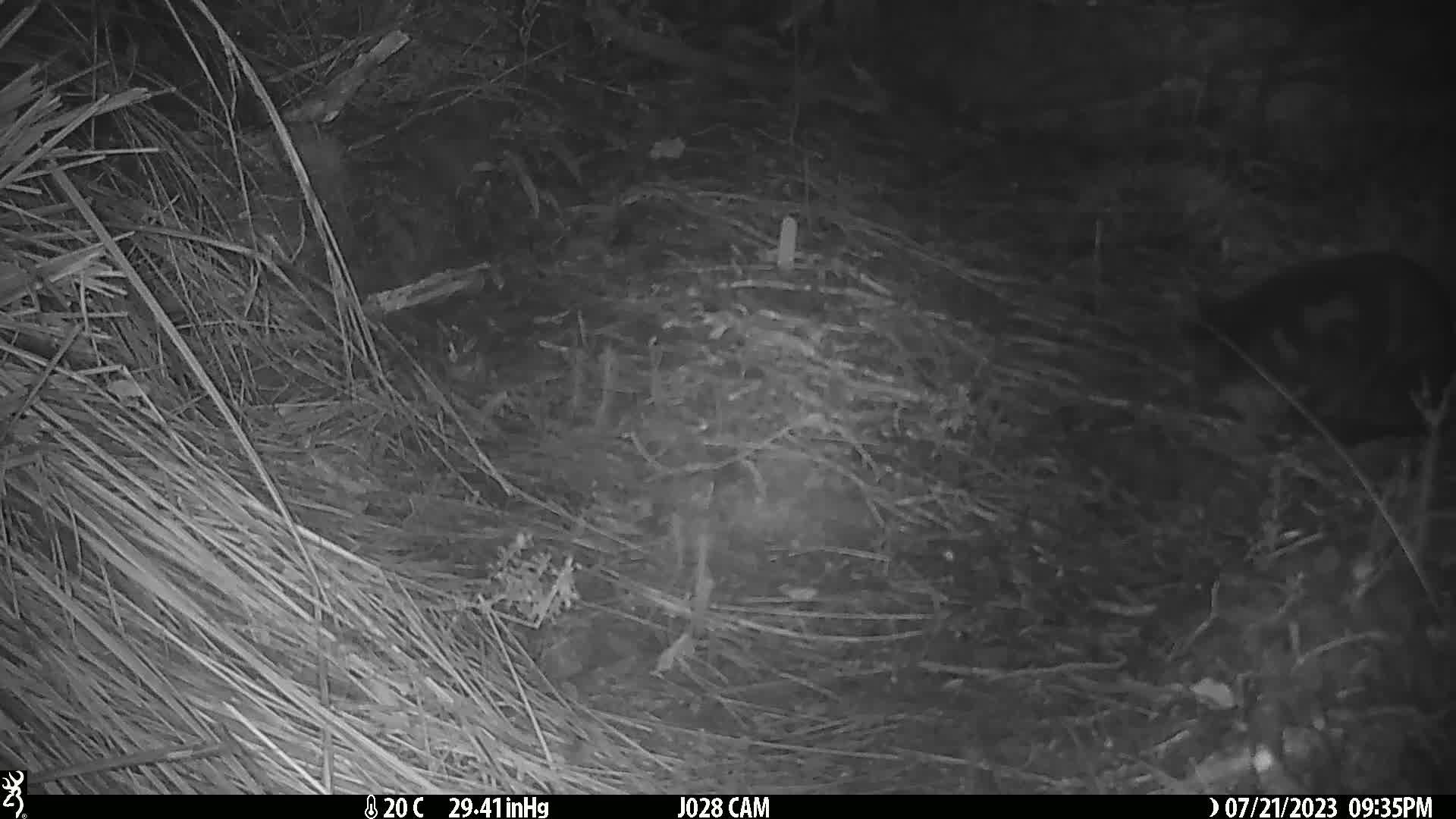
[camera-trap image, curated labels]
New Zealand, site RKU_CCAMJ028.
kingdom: Animalia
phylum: Chordata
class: Mammalia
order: Carnivora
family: Felidae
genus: Felis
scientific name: Felis catus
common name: domestic cat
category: cat